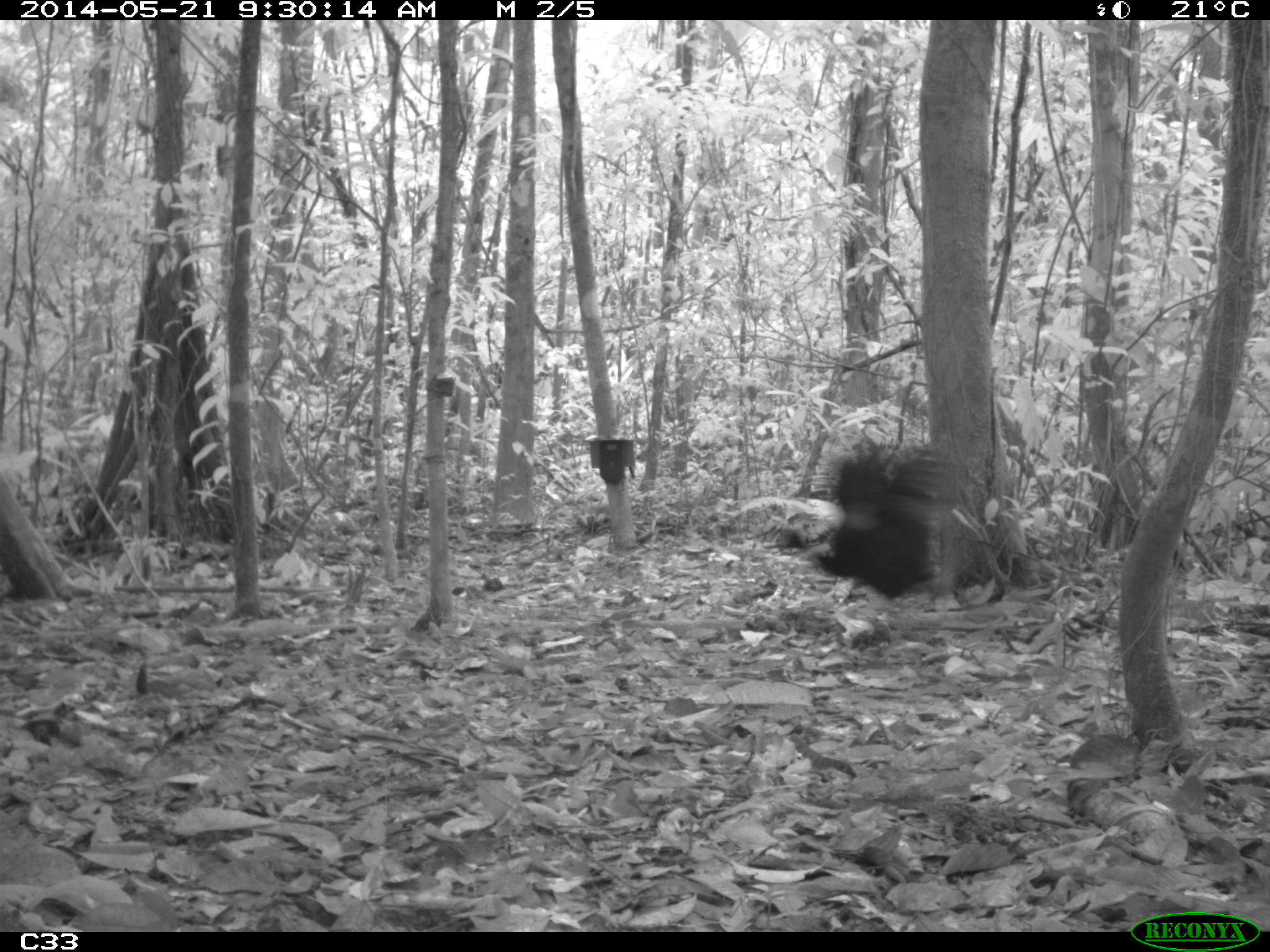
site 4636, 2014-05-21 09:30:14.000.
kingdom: Animalia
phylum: Chordata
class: Aves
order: Gruiformes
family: Psophiidae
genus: Psophia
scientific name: Psophia crepitans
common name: gray-winged trumpeter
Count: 2.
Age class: adult.